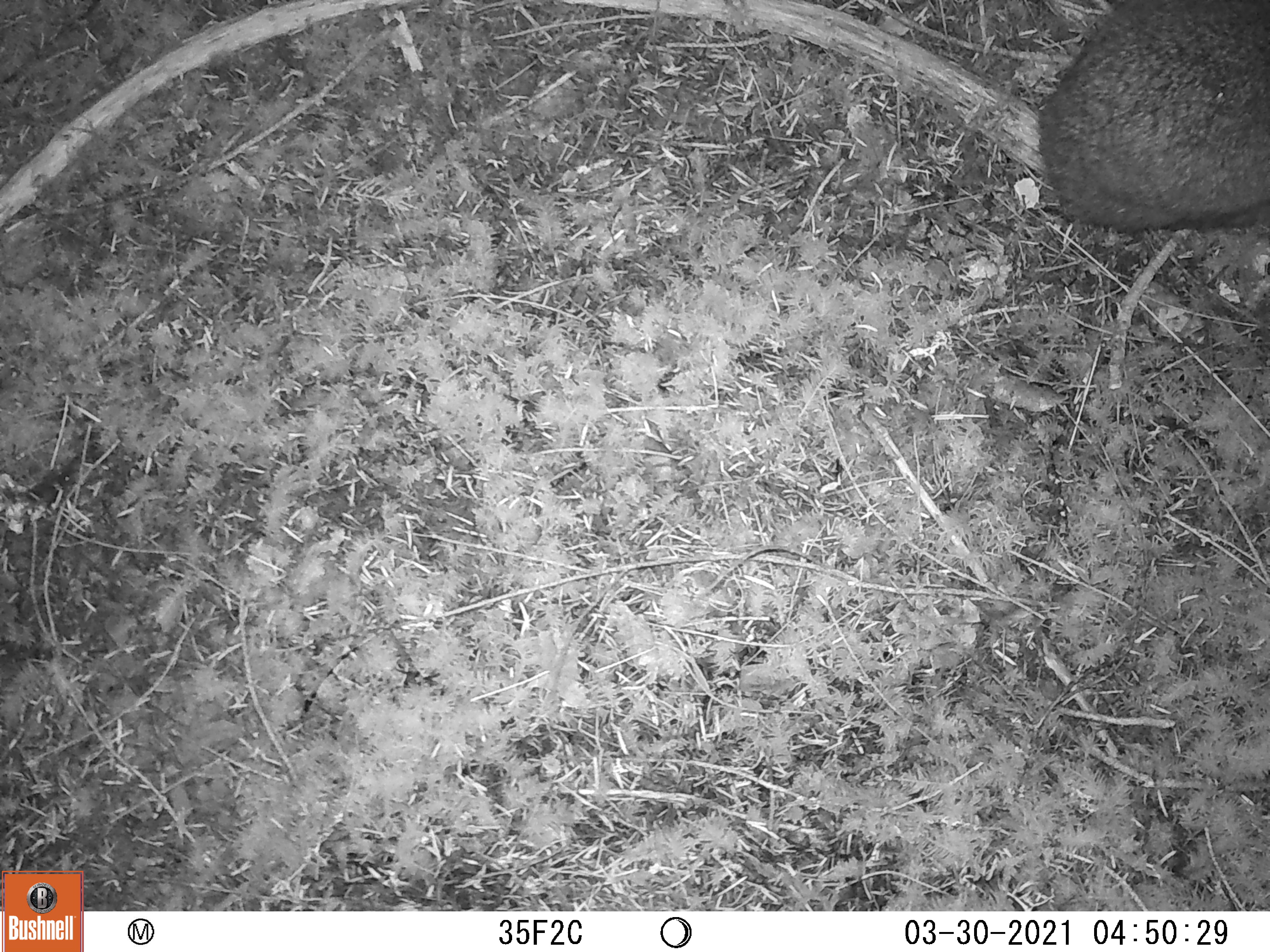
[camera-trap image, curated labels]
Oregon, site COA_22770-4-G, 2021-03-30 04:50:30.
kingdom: Animalia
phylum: Chordata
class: Mammalia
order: Lagomorpha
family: Leporidae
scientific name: Leporidae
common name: hares and rabbits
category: leporidae family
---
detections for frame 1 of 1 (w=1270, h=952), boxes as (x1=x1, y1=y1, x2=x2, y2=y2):
leporidae family: (x1=1034, y1=1, x2=1268, y2=240)